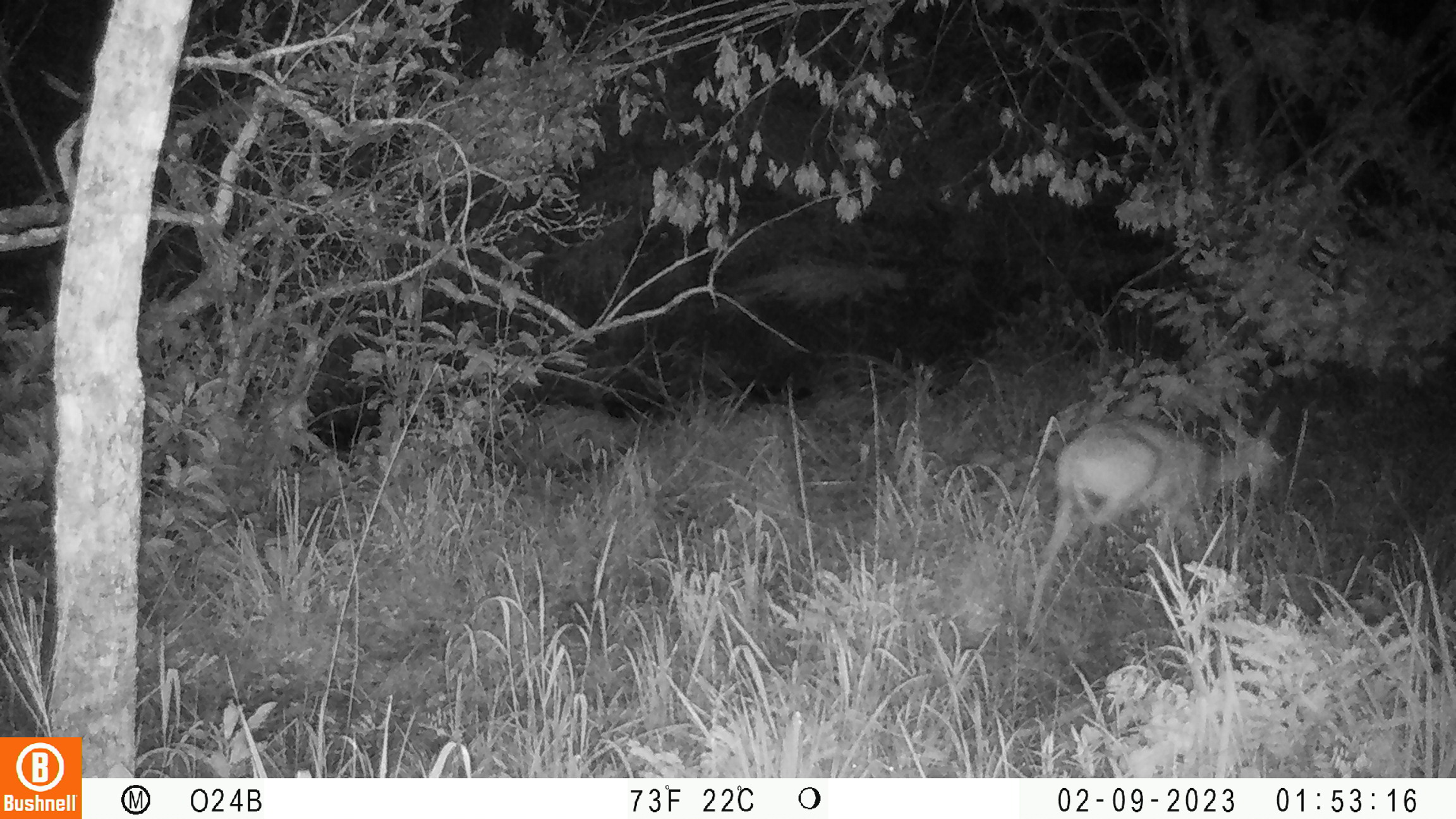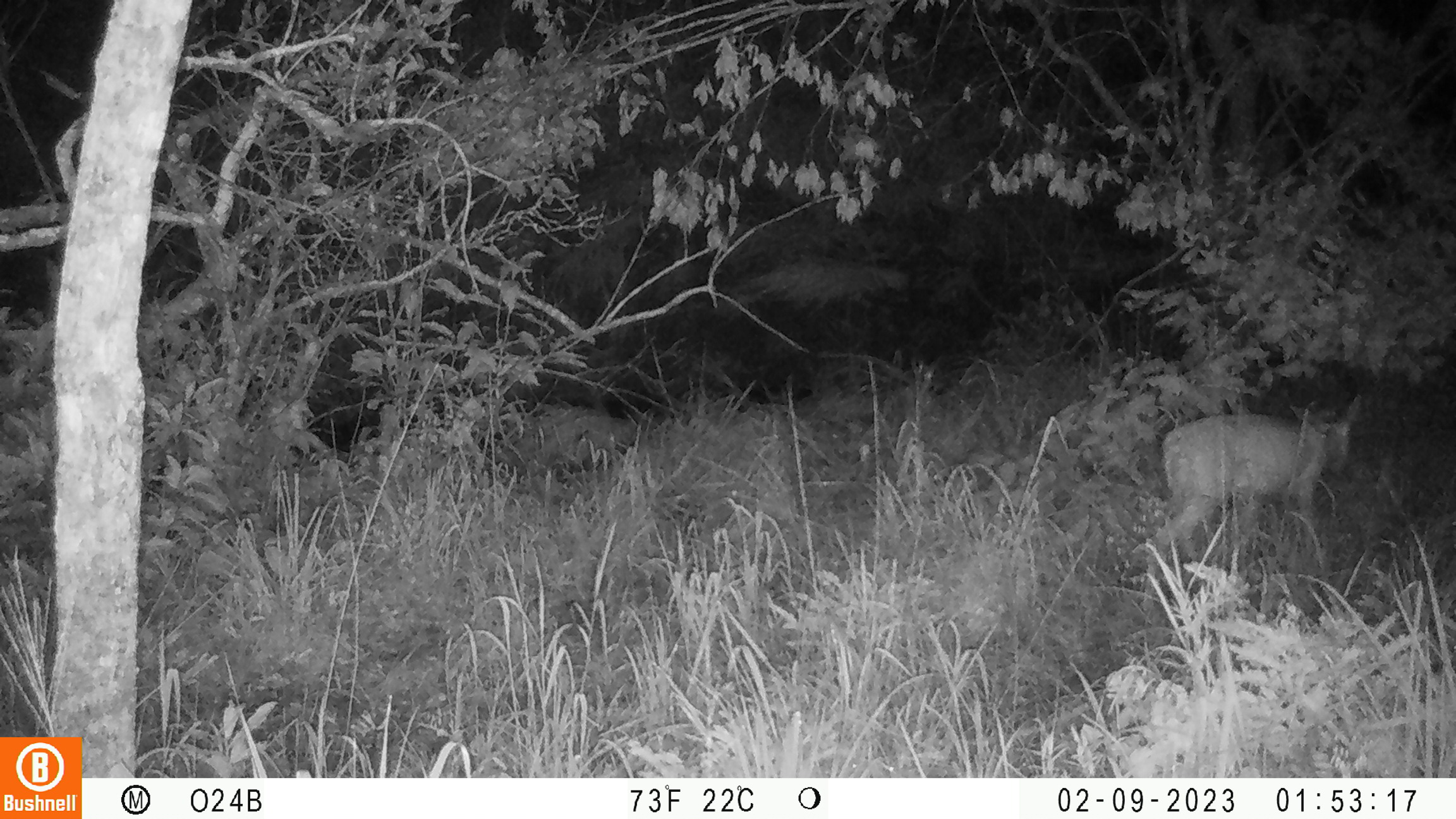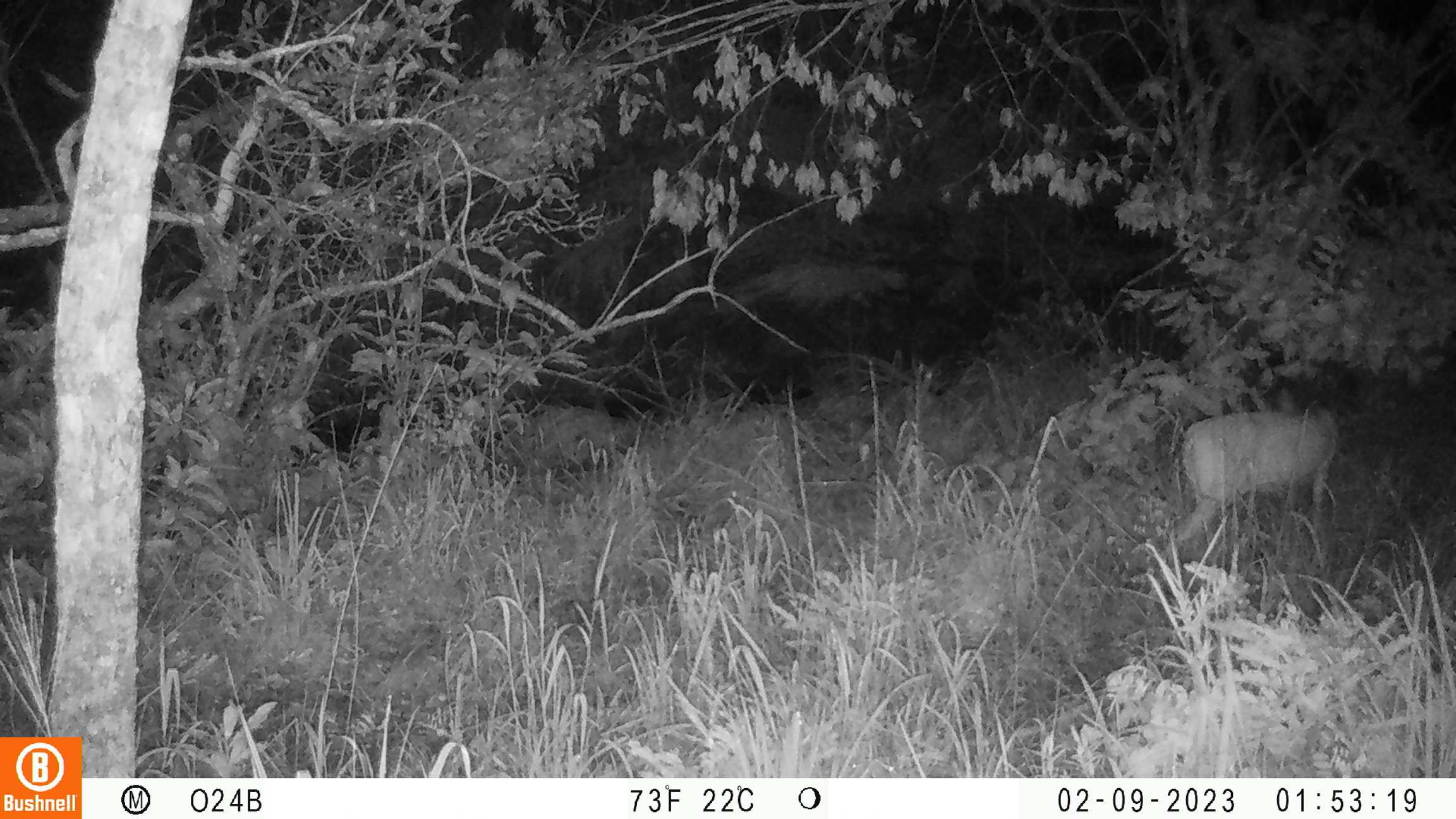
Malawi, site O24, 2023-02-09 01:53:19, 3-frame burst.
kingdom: Animalia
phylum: Chordata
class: Mammalia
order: Artiodactyla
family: Bovidae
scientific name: Antilopinae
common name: small antelope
Small antelope (Antilopinae), count 1.